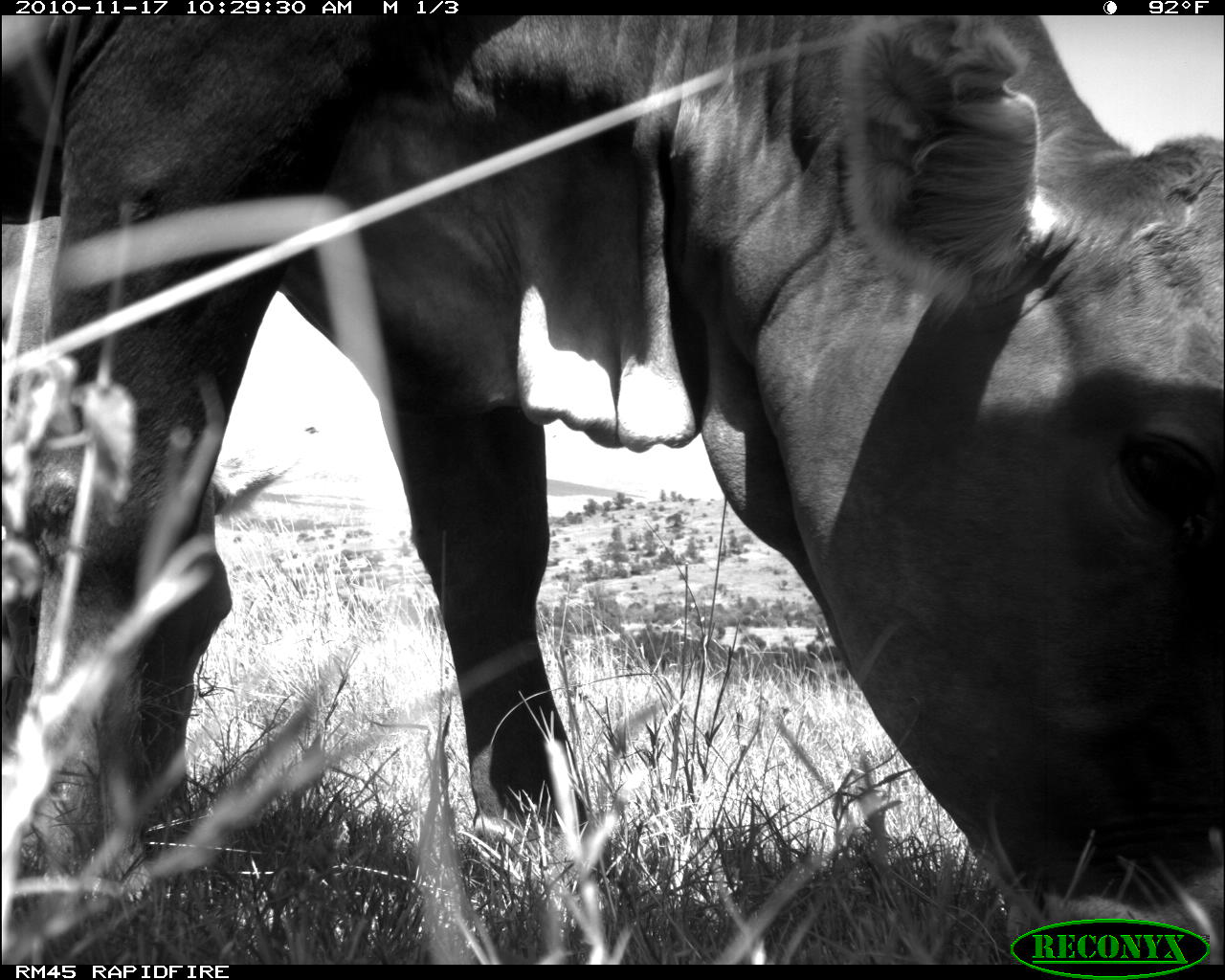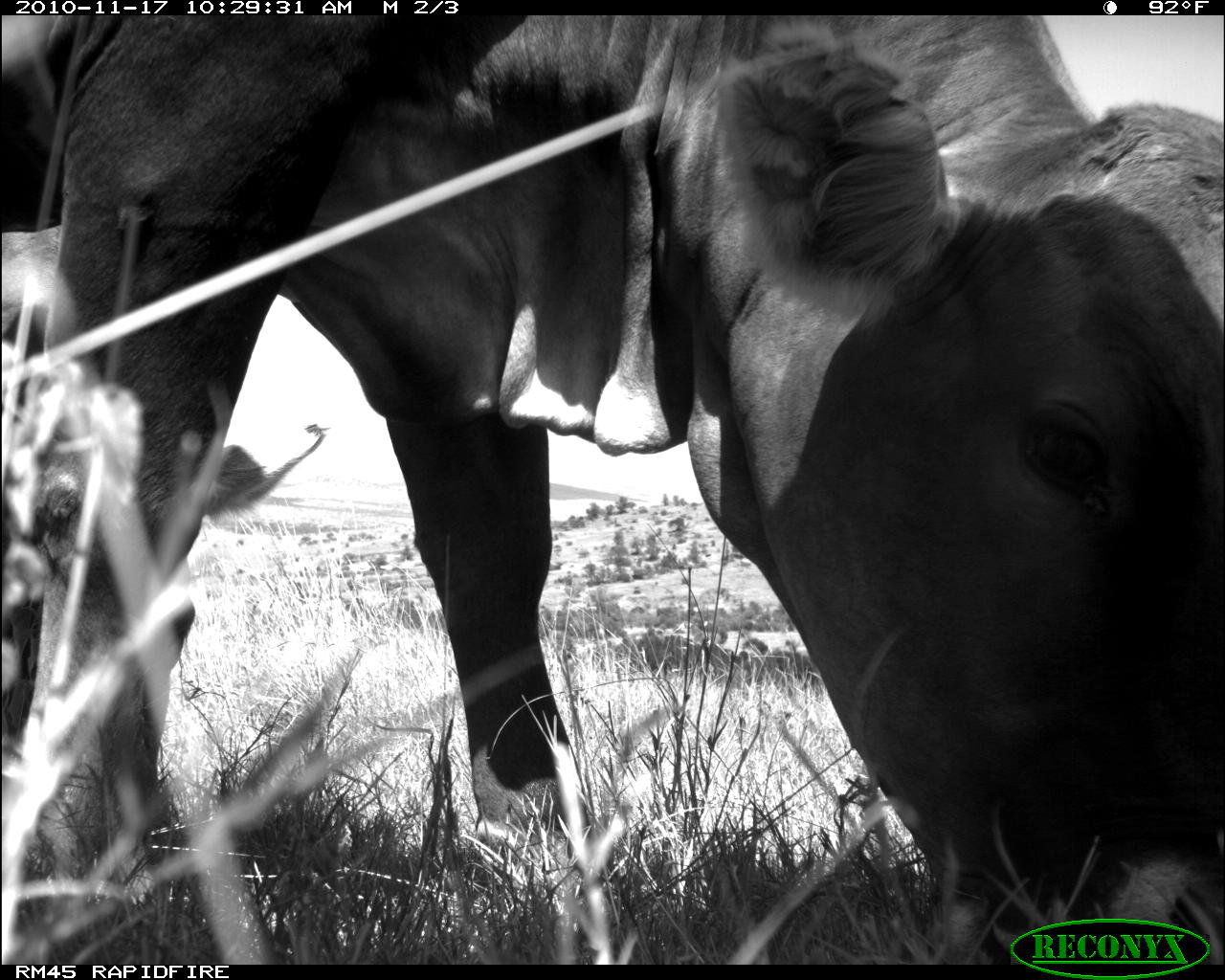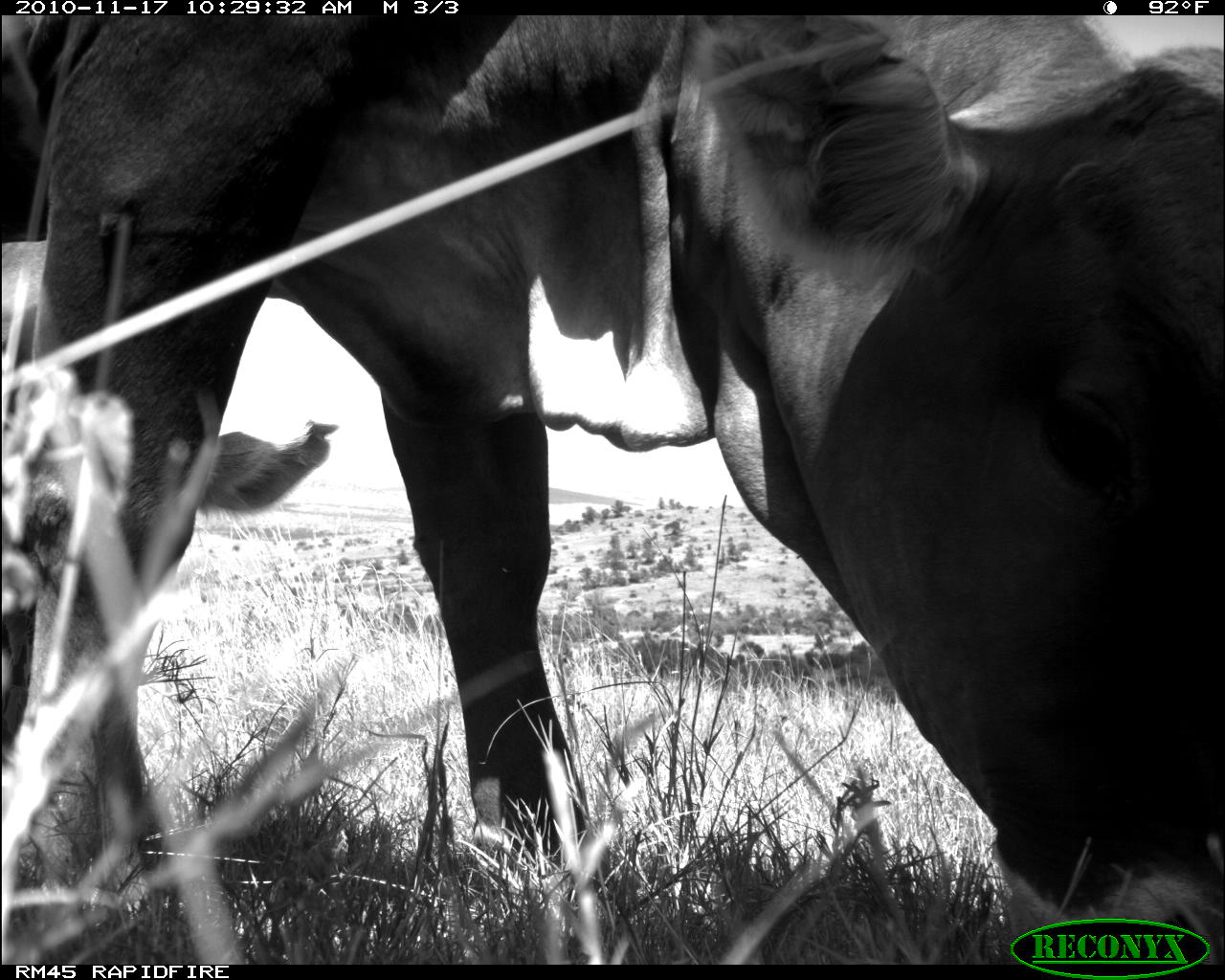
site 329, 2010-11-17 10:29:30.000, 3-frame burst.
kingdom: Animalia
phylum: Chordata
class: Mammalia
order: Artiodactyla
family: Bovidae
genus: Bos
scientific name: Bos taurus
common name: domestic cattle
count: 2